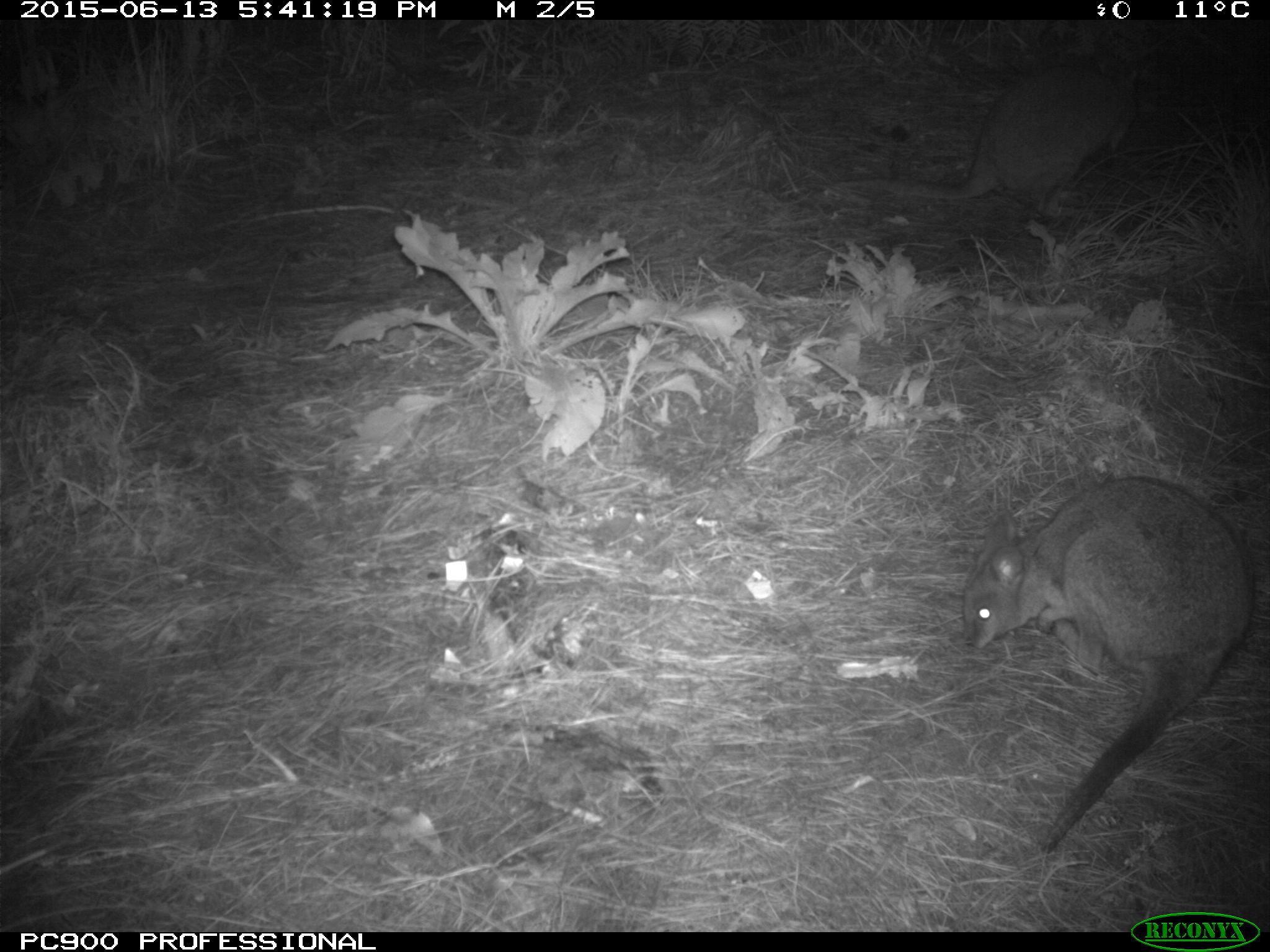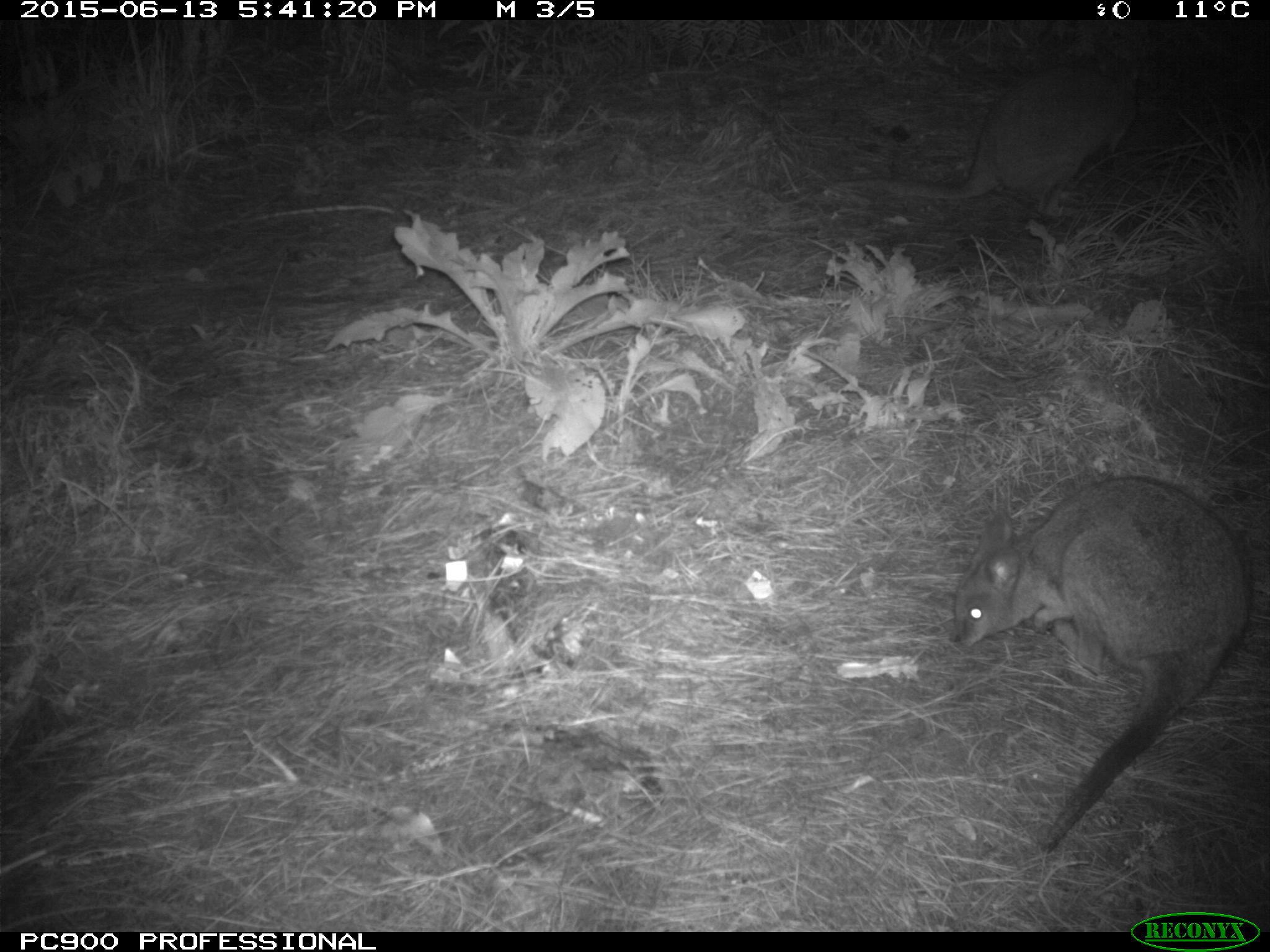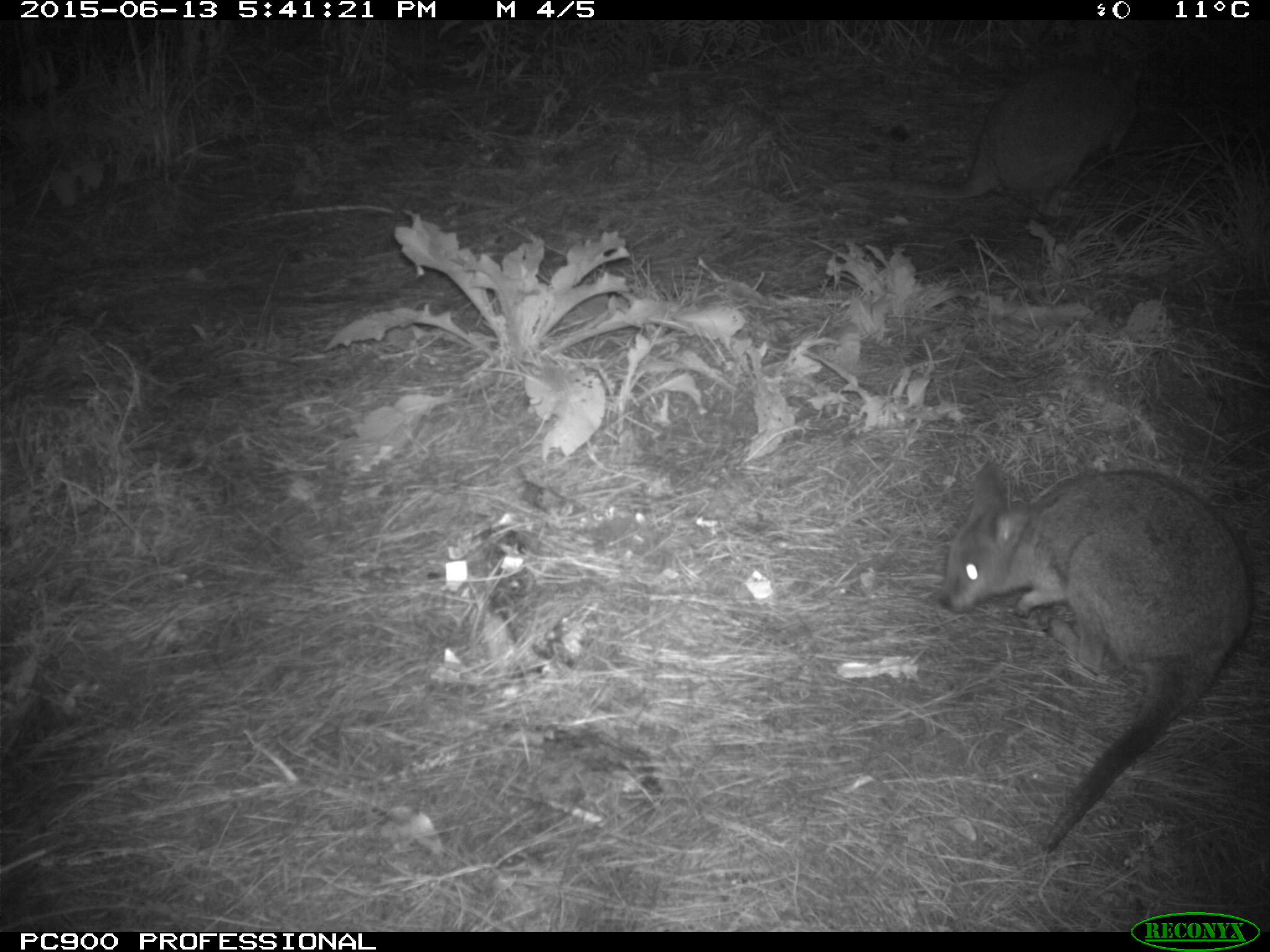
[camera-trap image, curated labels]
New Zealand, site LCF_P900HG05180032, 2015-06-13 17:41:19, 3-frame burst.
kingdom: Animalia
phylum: Chordata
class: Mammalia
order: Diprotodontia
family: Macropodidae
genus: Notamacropus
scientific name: Notamacropus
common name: wallaby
Wallaby (Notamacropus).